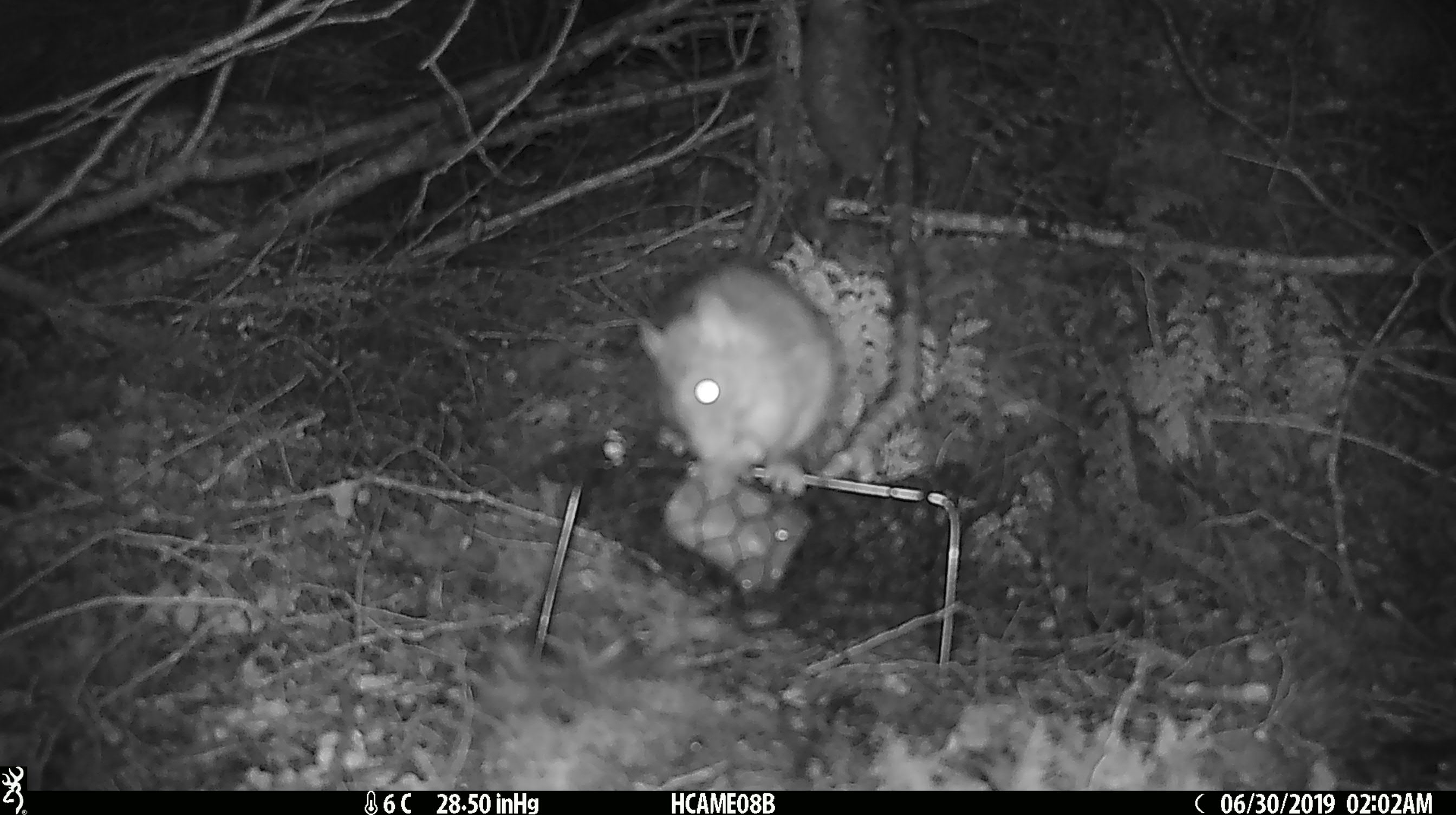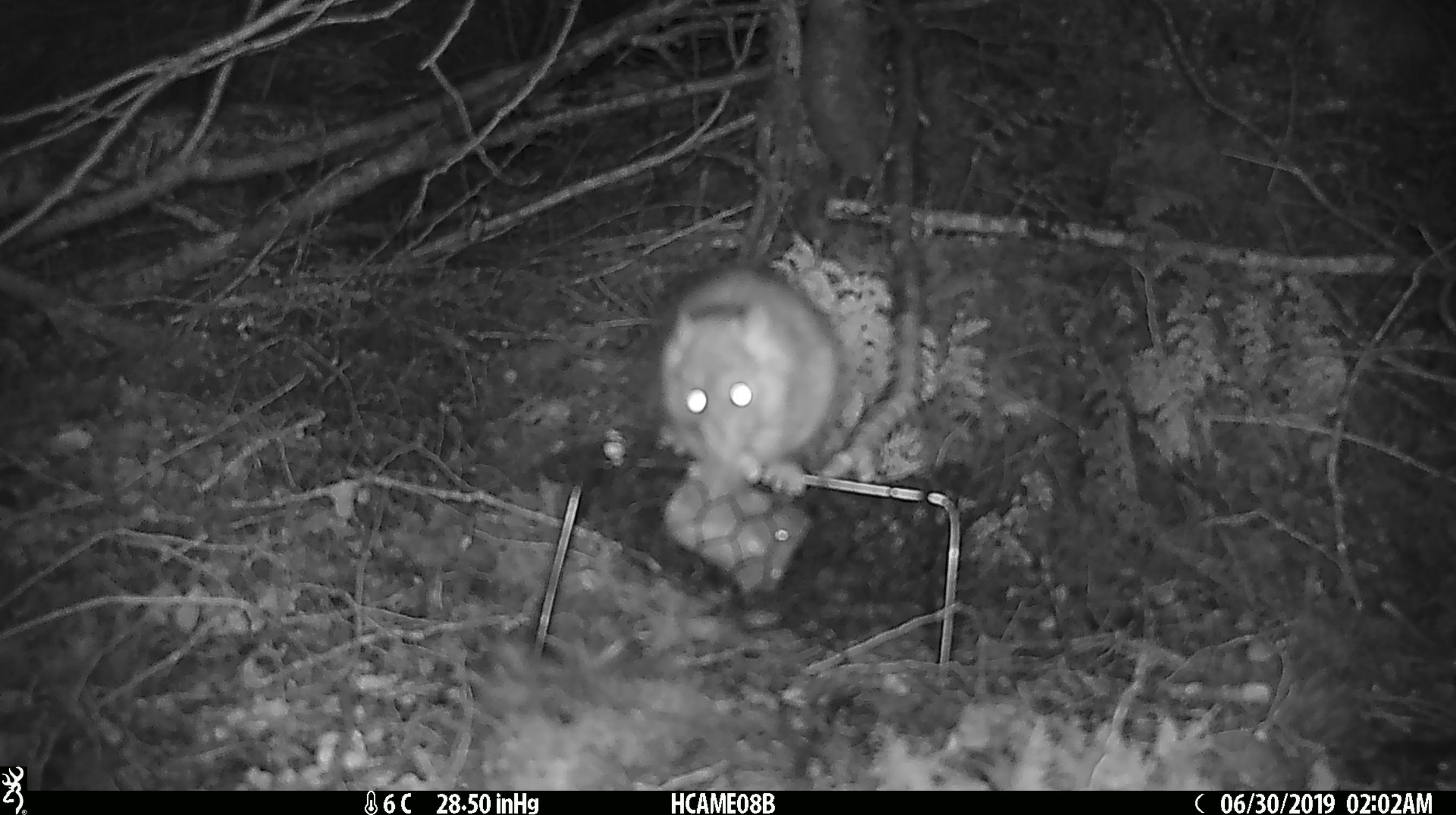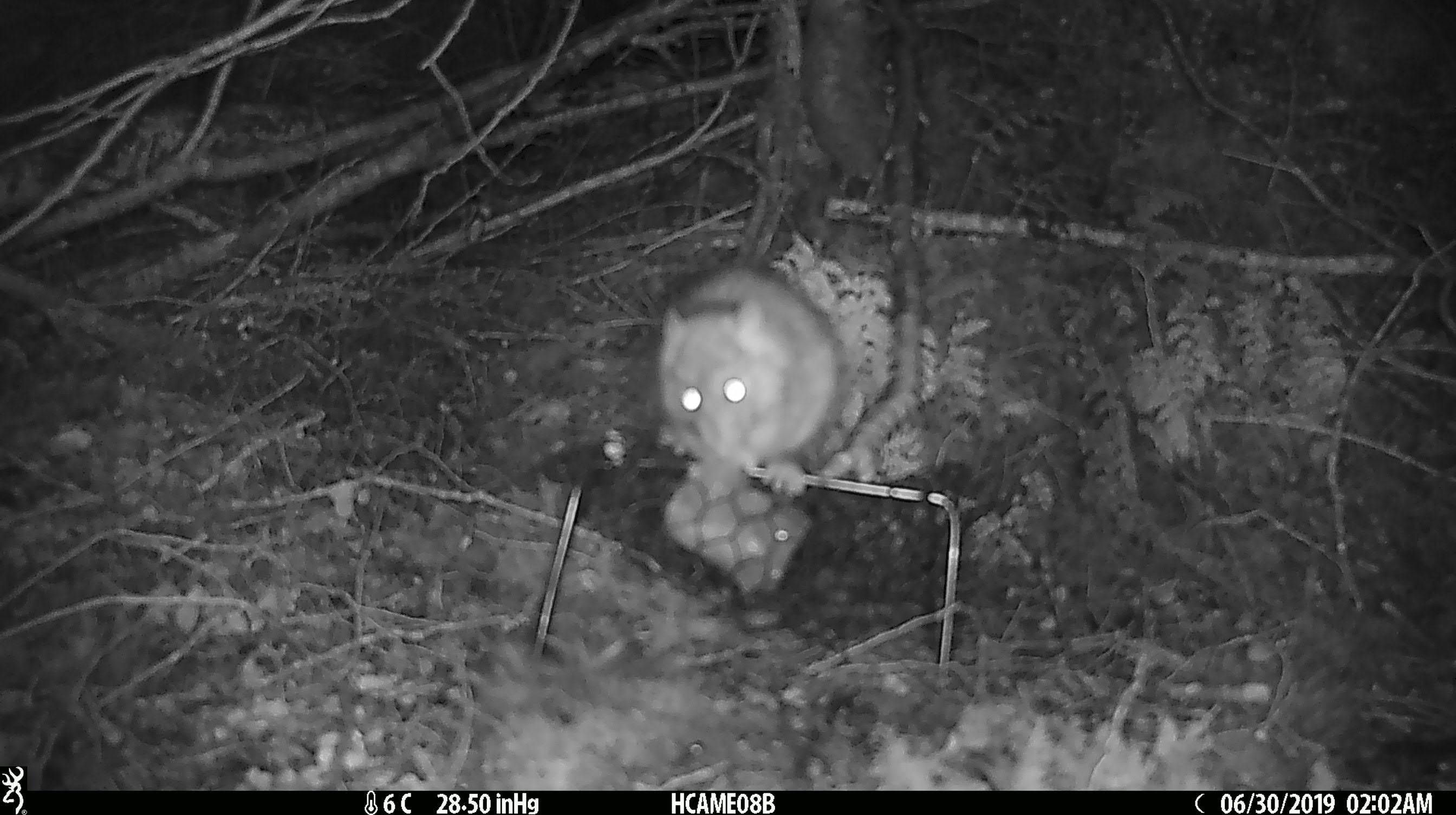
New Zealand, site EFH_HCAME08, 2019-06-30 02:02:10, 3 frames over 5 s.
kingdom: Animalia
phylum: Chordata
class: Mammalia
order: Rodentia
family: Muridae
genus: Rattus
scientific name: Rattus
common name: rat